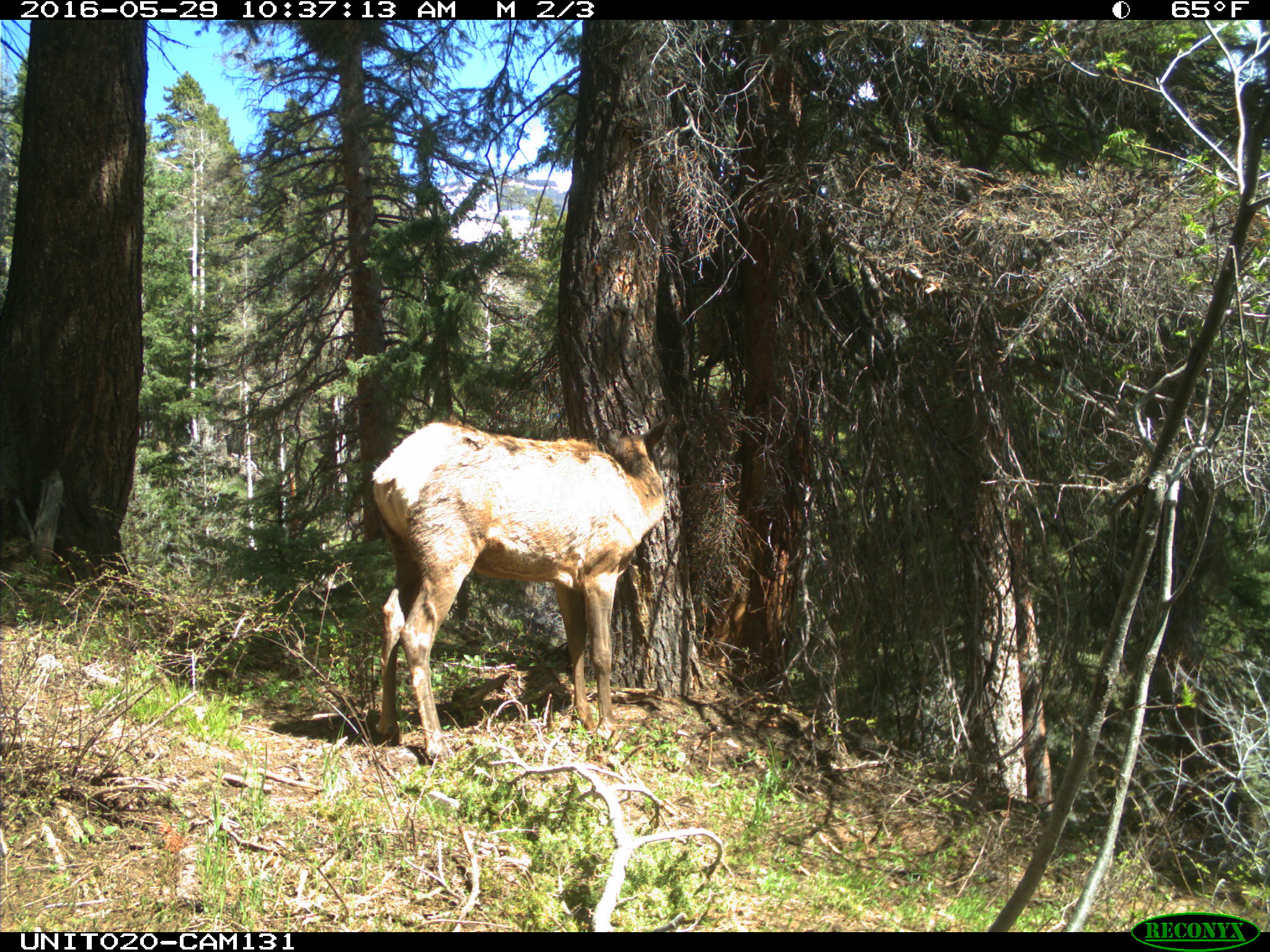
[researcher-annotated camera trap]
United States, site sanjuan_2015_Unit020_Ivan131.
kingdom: Animalia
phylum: Chordata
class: Mammalia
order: Artiodactyla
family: Cervidae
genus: Cervus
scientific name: Cervus elaphus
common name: red deer